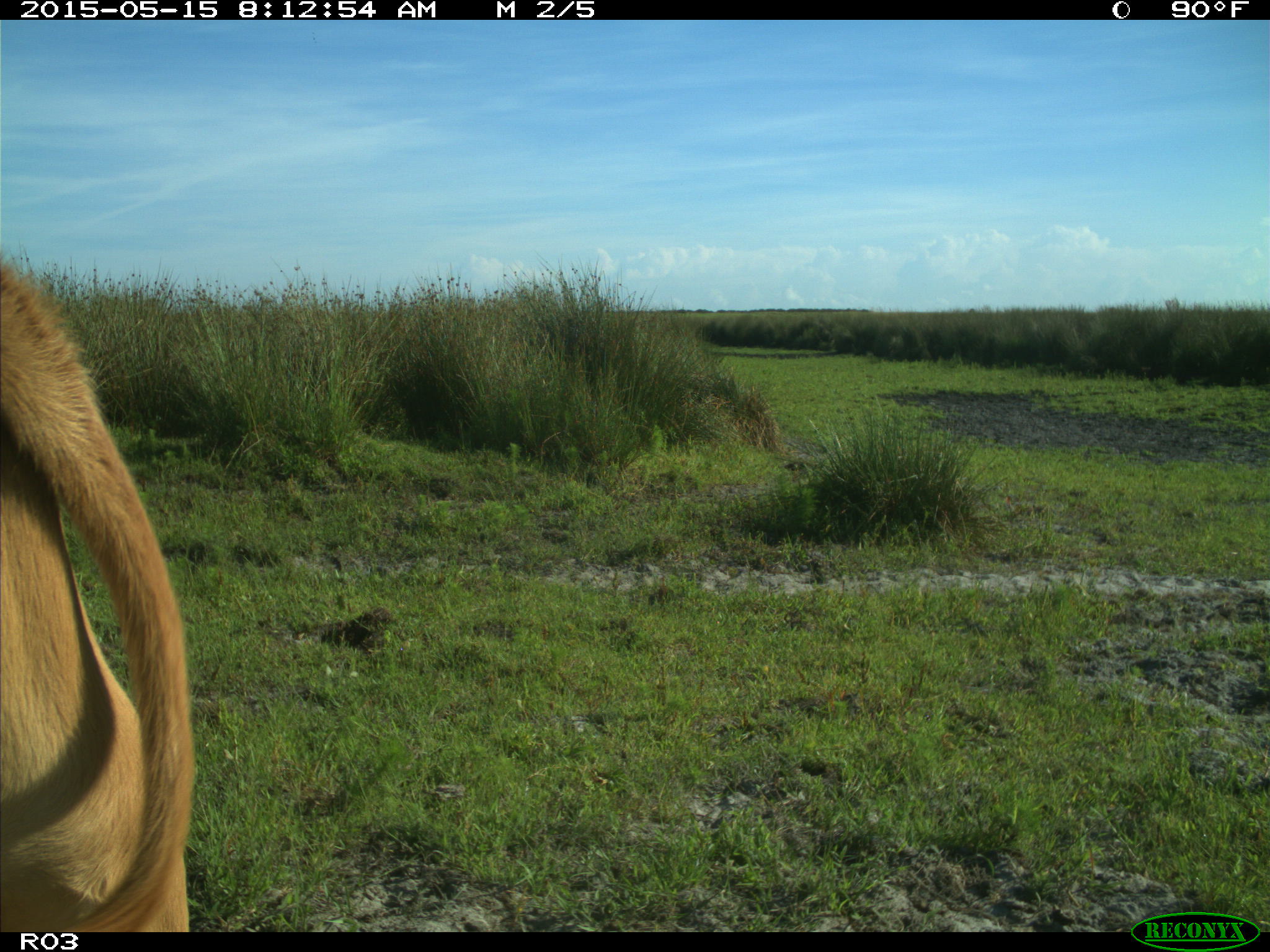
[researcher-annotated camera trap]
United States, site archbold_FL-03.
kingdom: Animalia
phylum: Chordata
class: Mammalia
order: Artiodactyla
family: Bovidae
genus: Bos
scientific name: Bos taurus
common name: domestic cow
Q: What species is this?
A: Bos taurus (domestic cow).